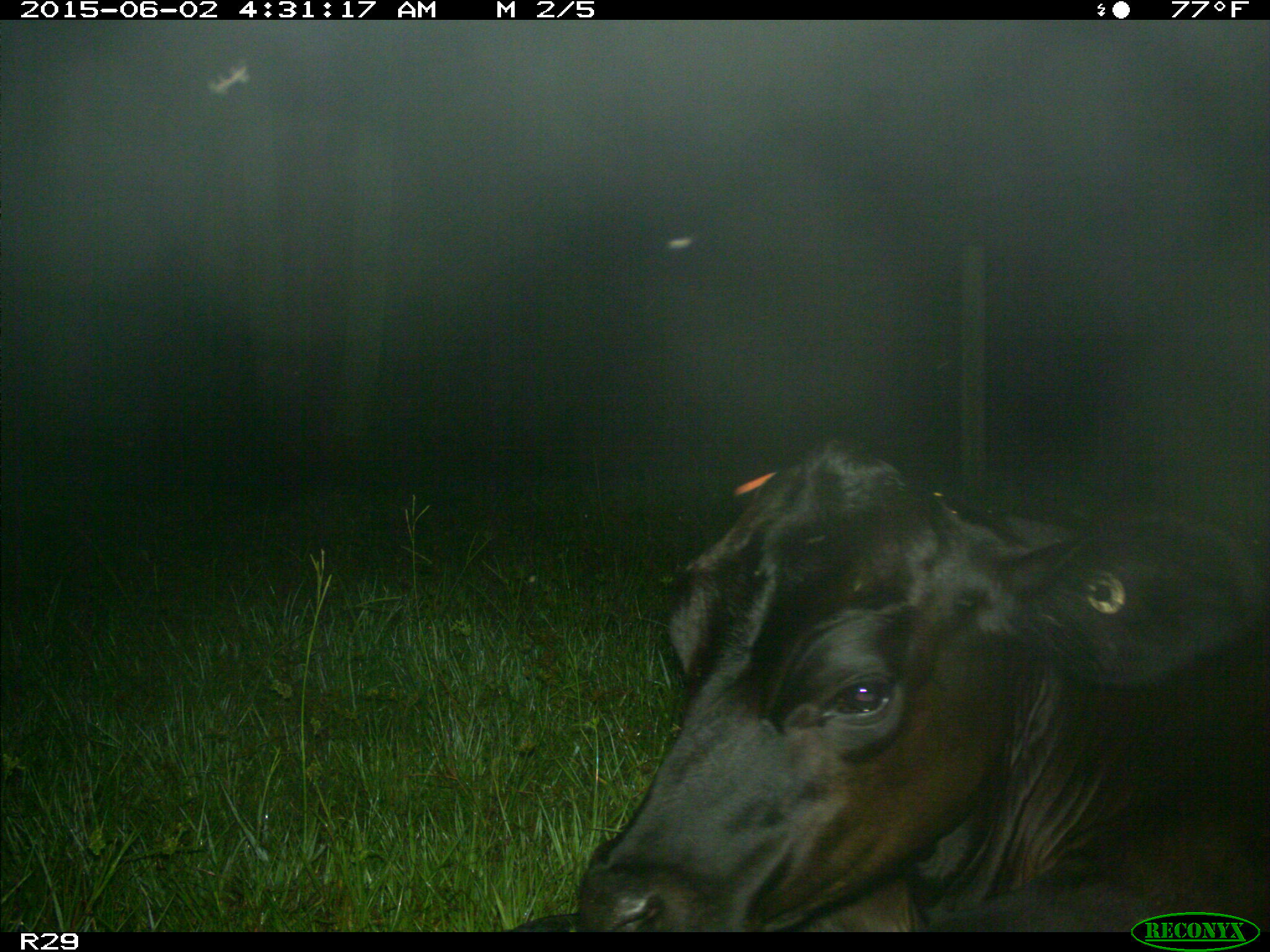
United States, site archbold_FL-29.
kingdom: Animalia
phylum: Chordata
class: Mammalia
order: Artiodactyla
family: Bovidae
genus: Bos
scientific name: Bos taurus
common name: domestic cow